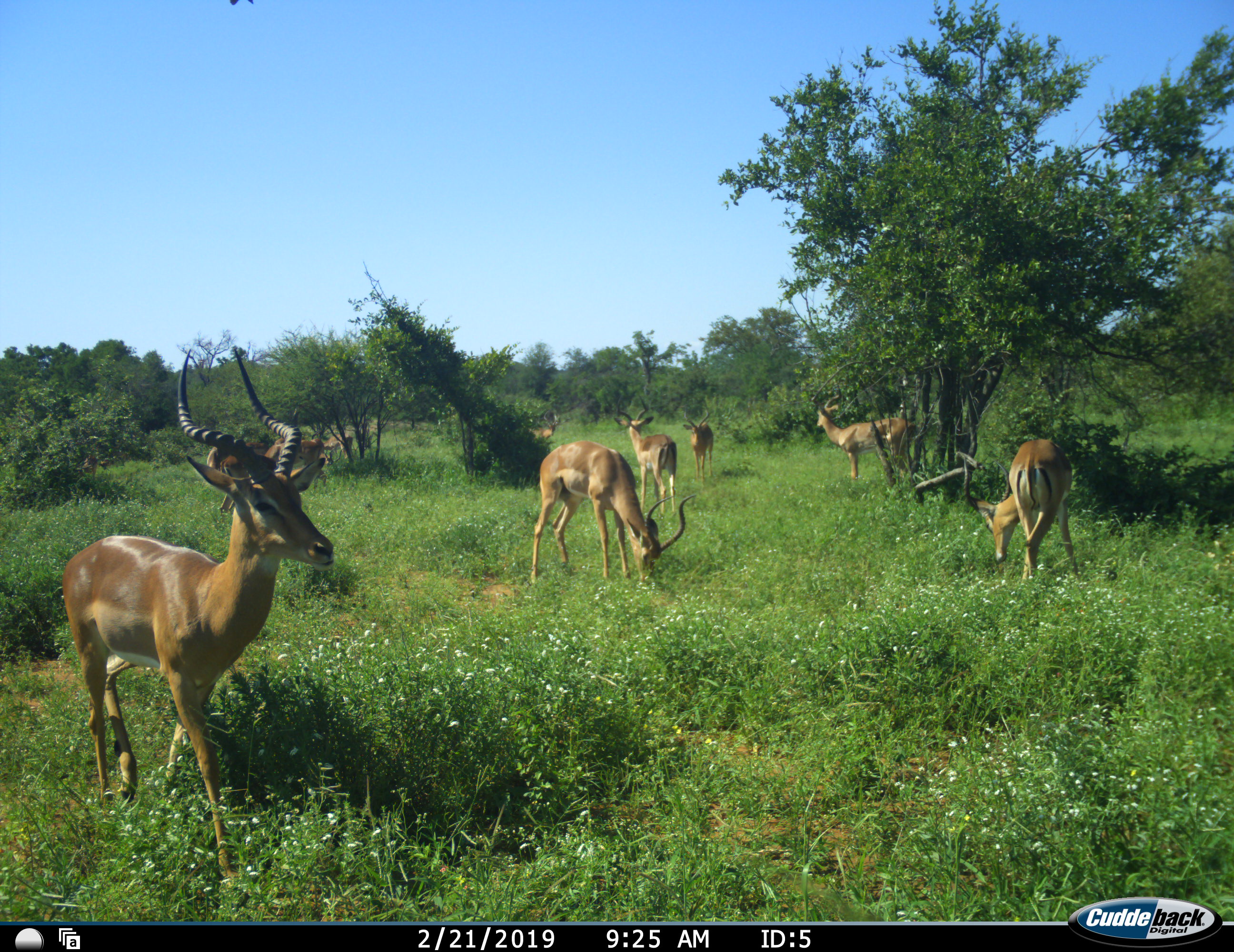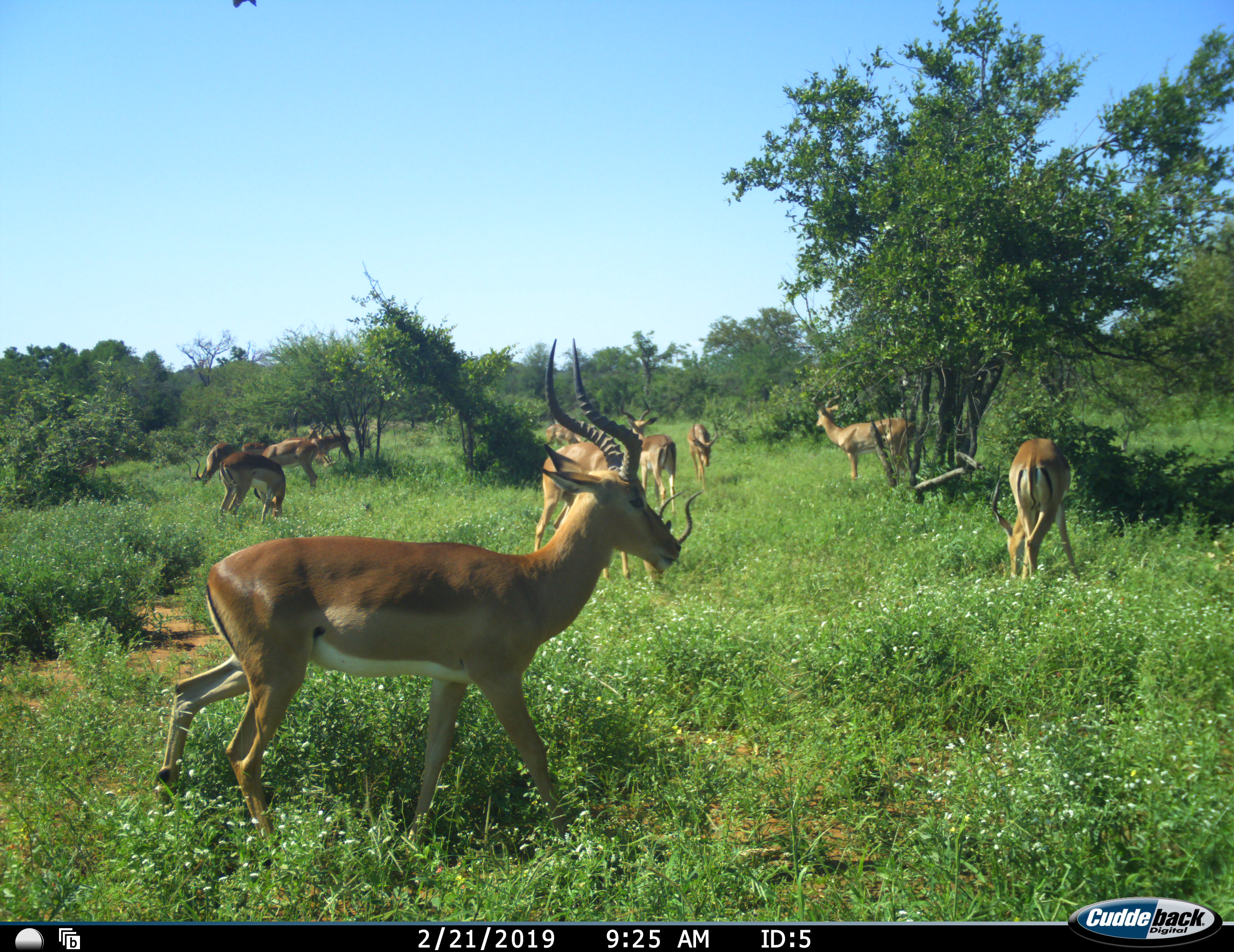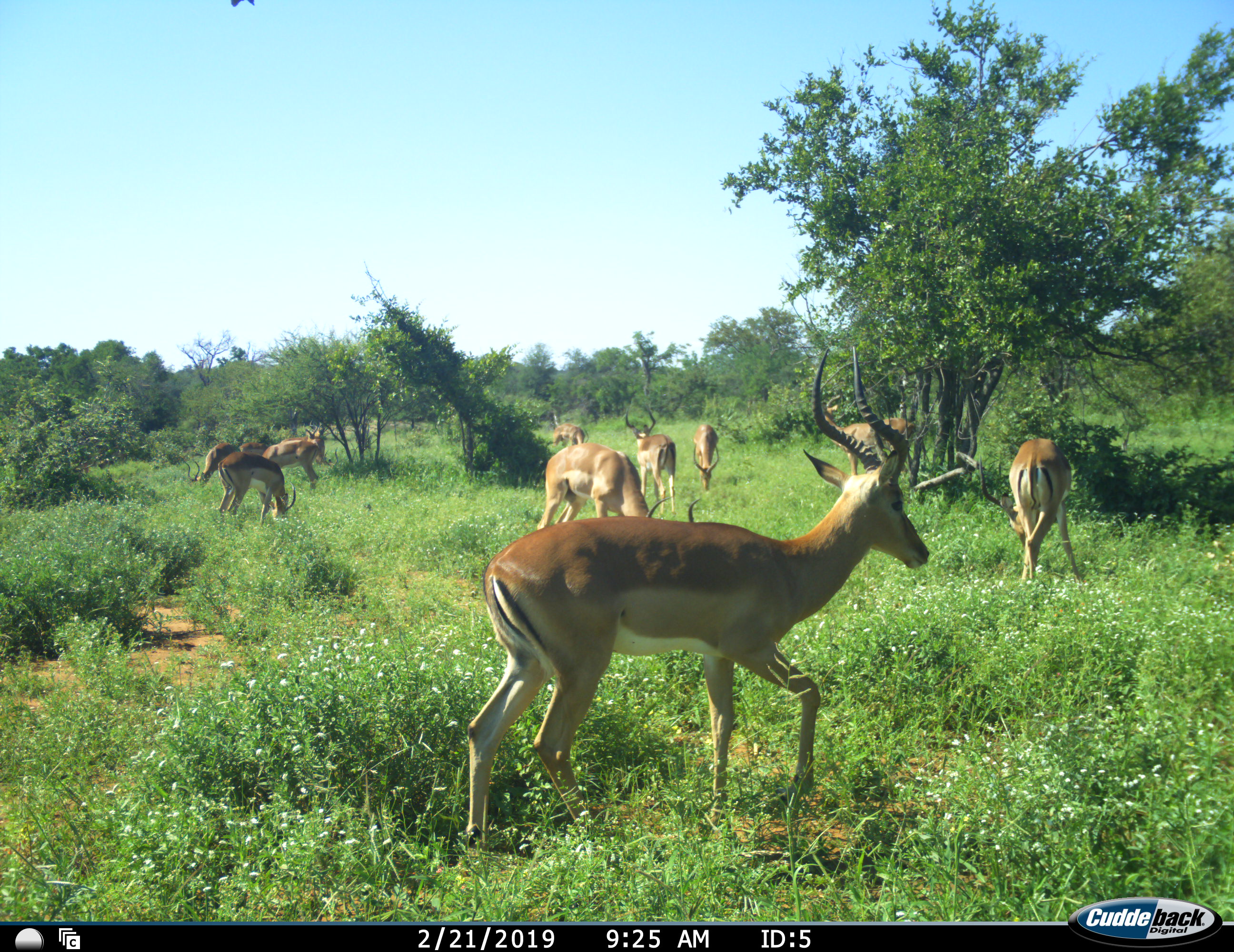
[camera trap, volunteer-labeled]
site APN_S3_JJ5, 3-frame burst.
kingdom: Animalia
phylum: Chordata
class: Mammalia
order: Artiodactyla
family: Bovidae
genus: Aepyceros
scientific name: Aepyceros melampus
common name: impala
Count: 11-50.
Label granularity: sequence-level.